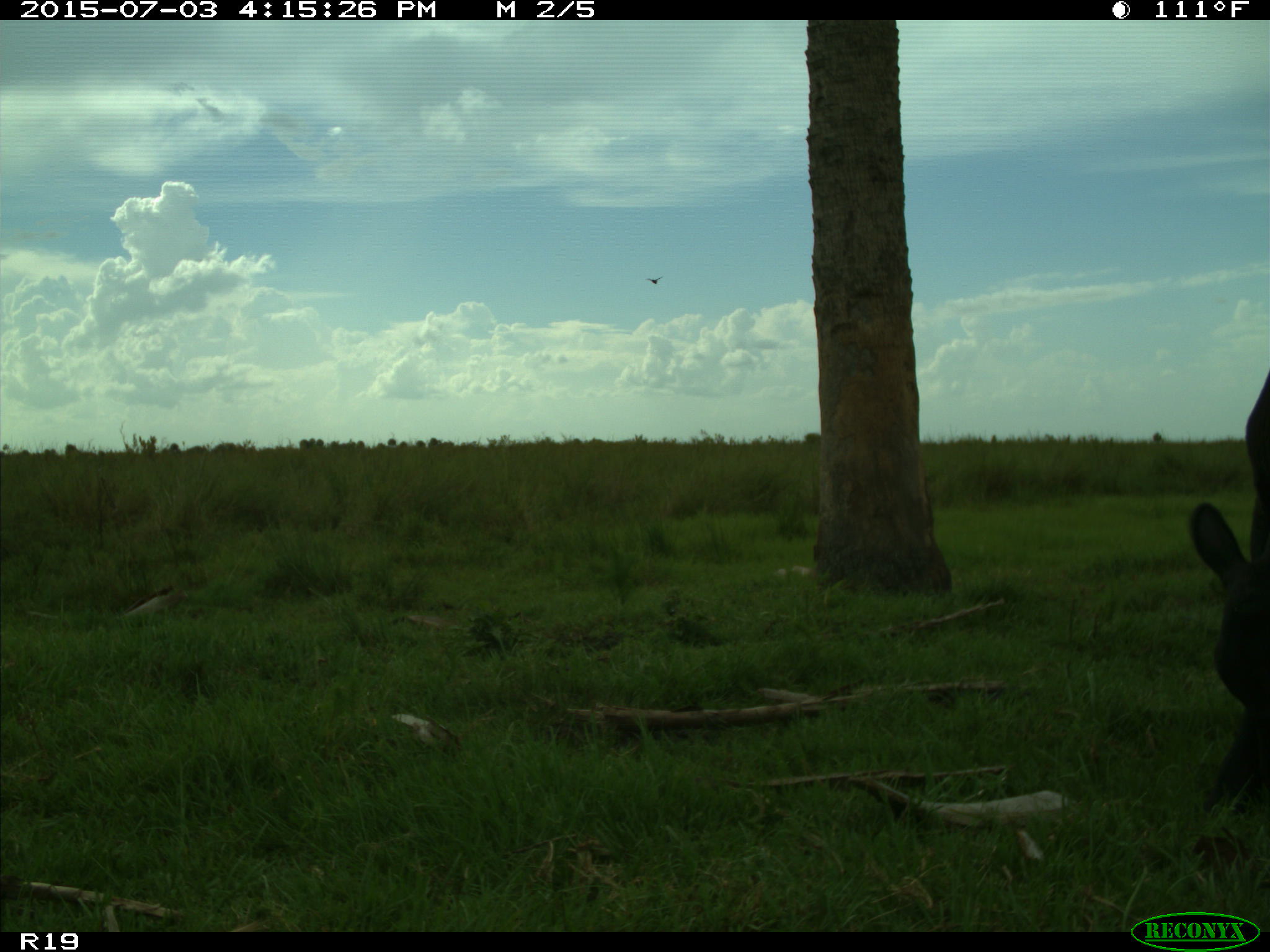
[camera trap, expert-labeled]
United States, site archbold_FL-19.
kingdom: Animalia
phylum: Chordata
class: Mammalia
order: Artiodactyla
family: Bovidae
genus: Bos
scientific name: Bos taurus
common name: domestic cow